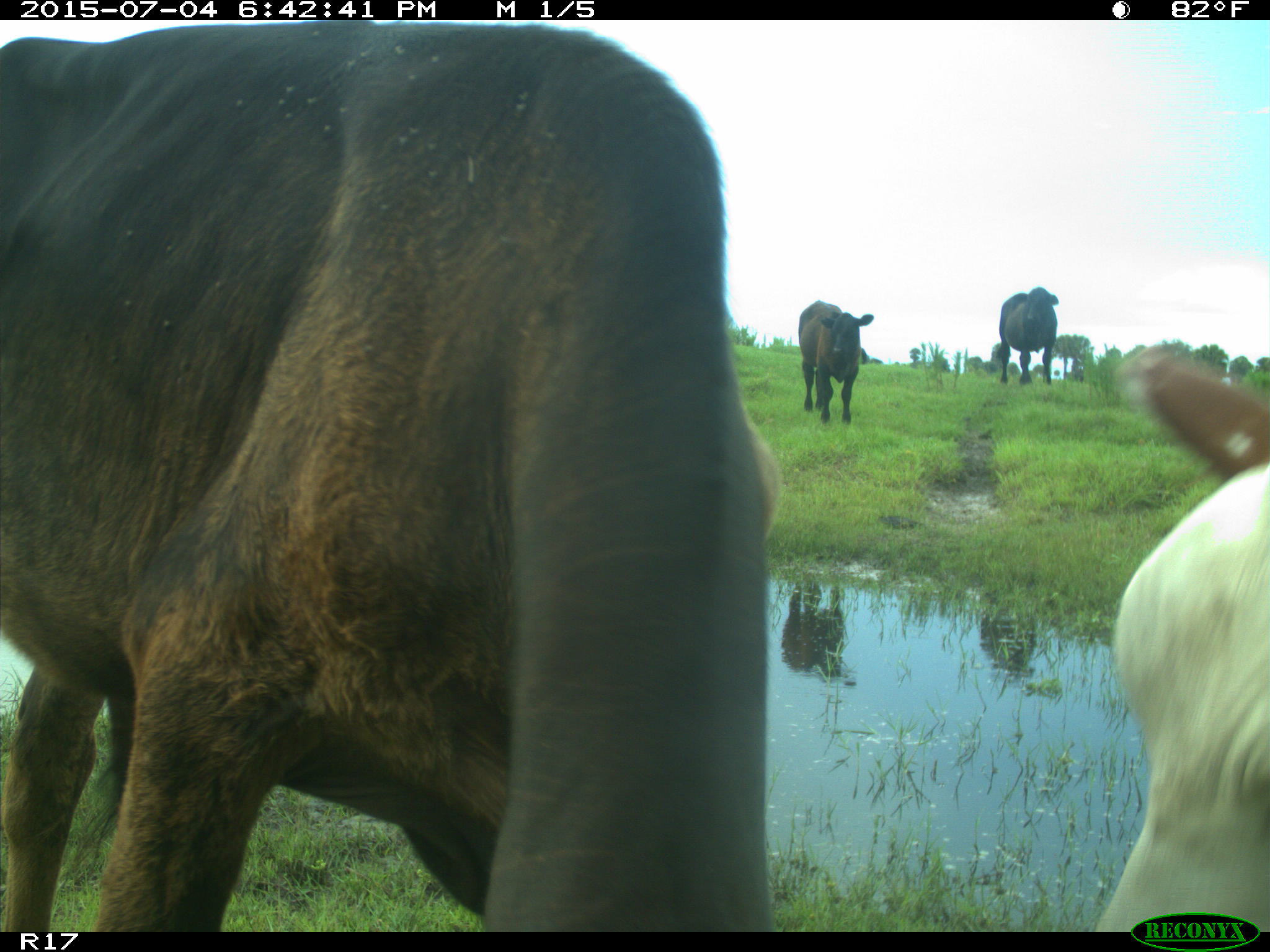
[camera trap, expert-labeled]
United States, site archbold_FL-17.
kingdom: Animalia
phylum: Chordata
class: Mammalia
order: Artiodactyla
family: Bovidae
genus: Bos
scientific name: Bos taurus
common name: domestic cow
Bos taurus (domestic cow).